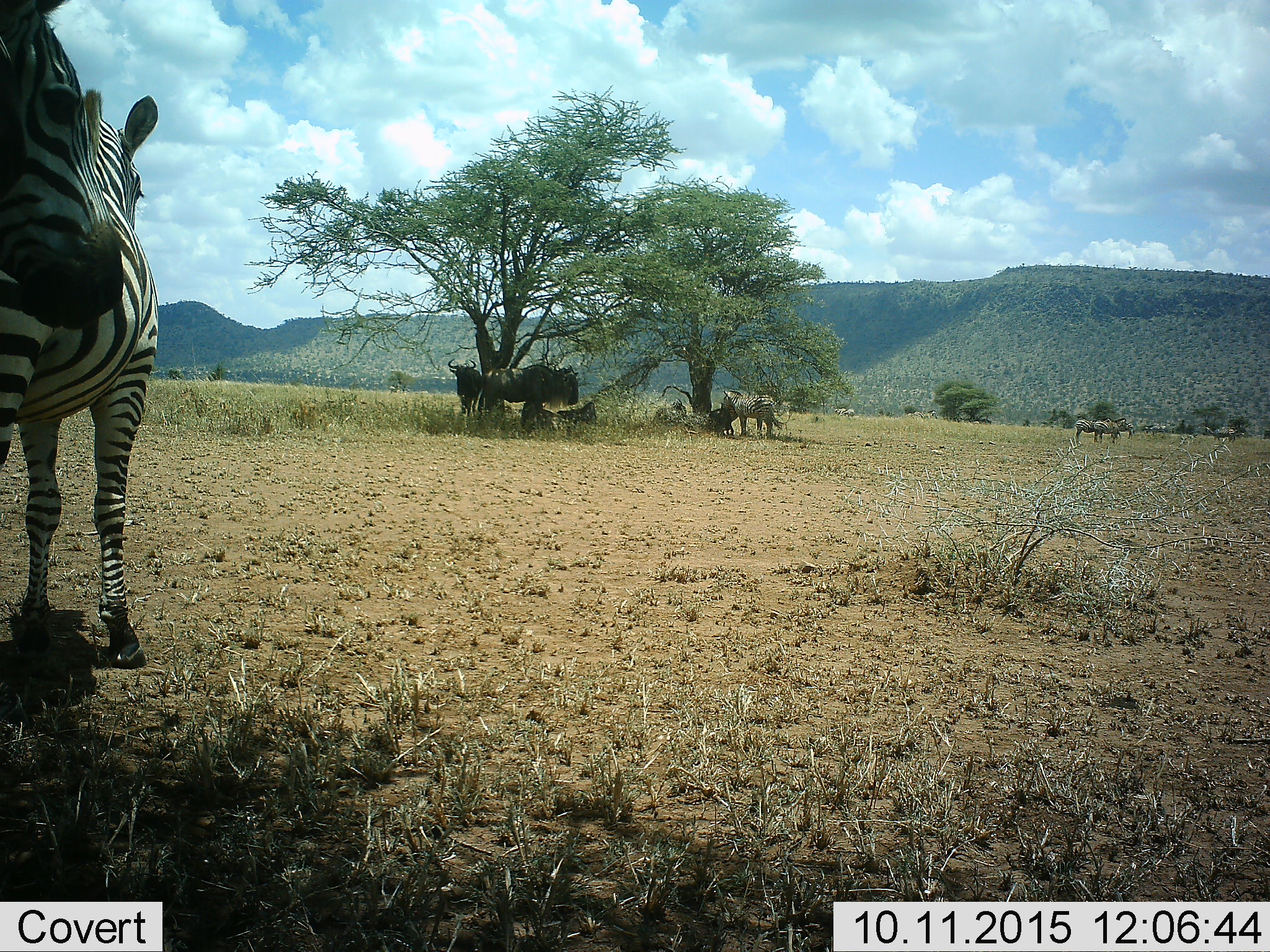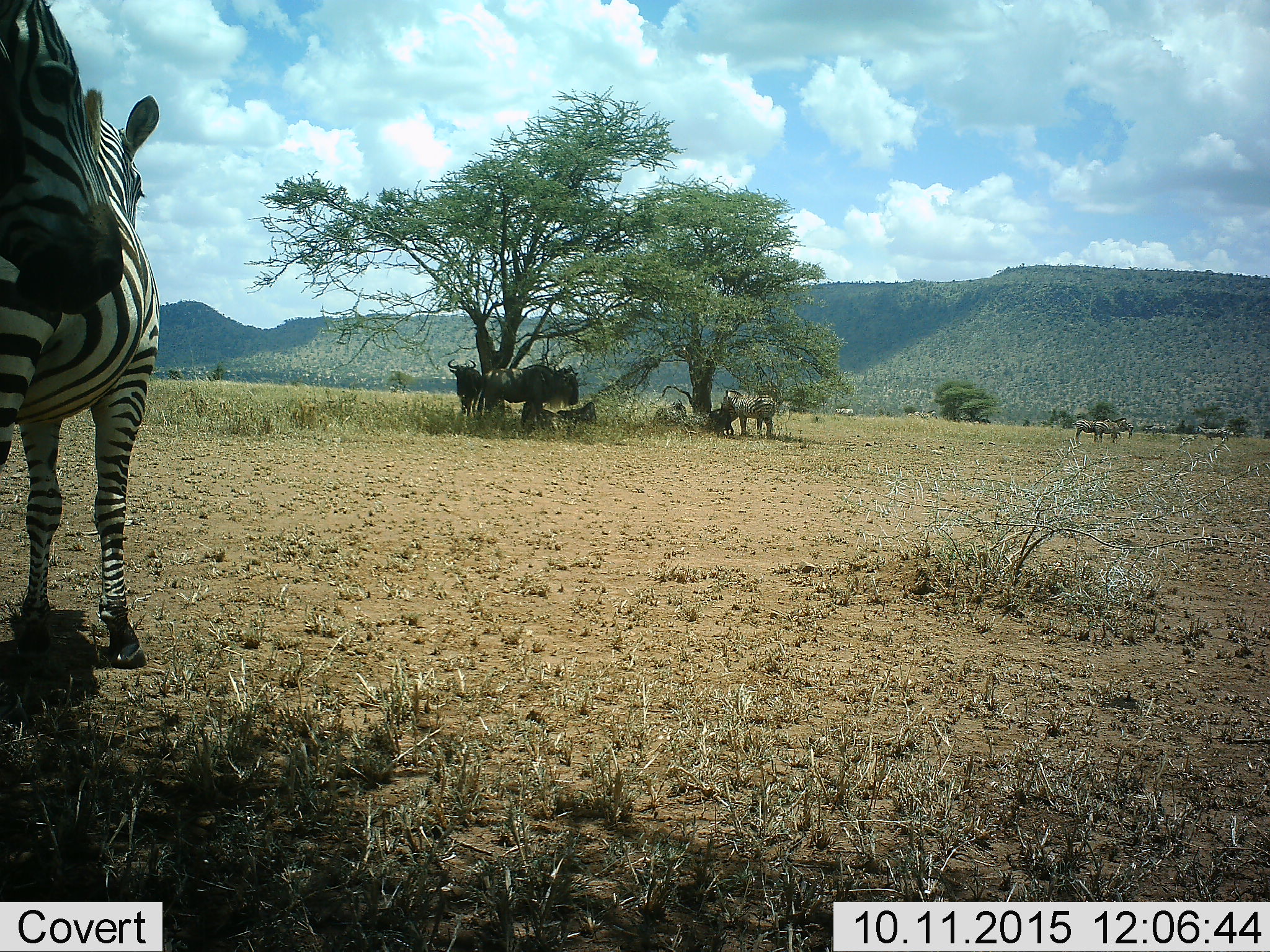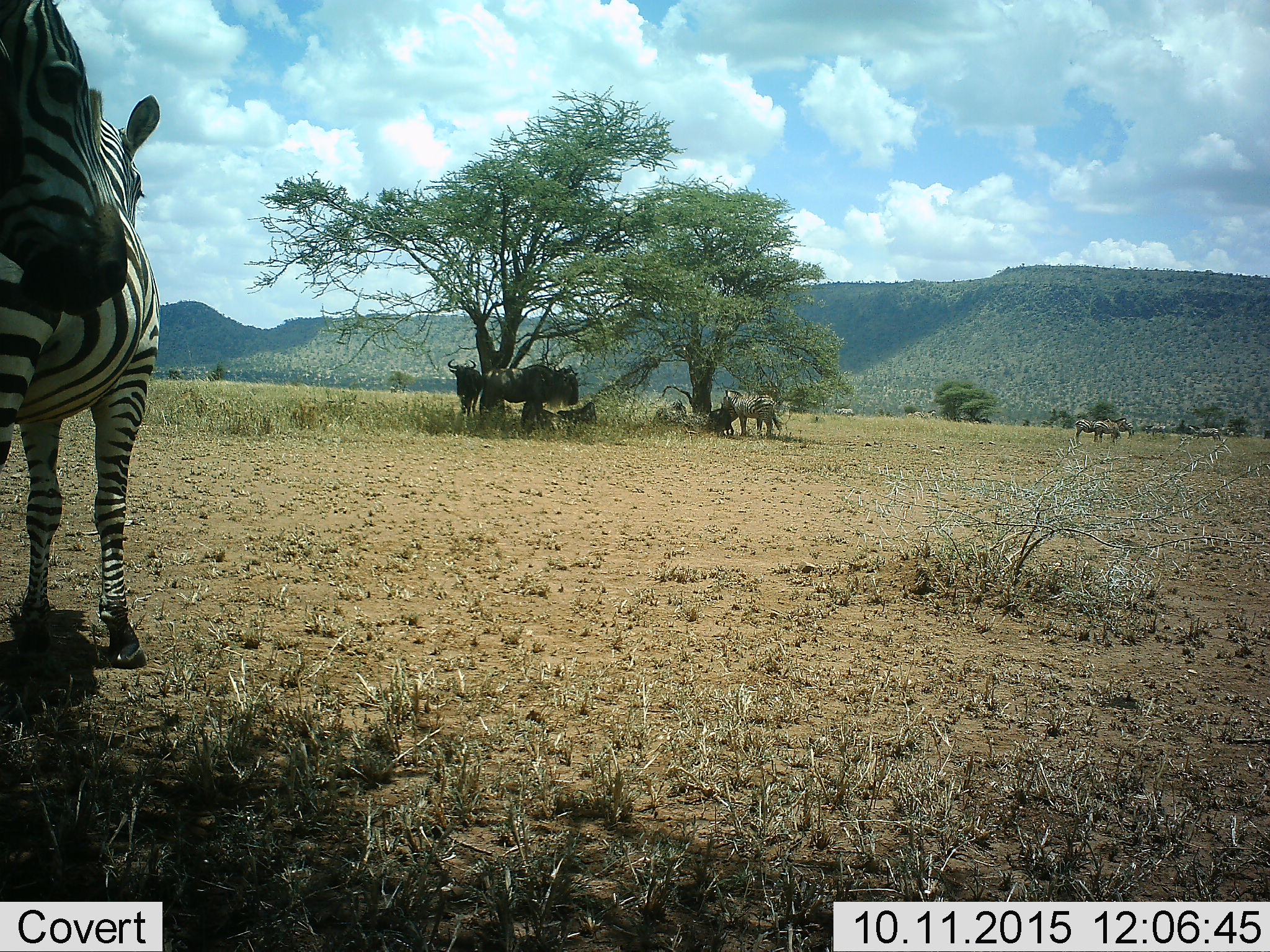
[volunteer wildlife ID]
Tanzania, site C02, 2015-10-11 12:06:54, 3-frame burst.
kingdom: Animalia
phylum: Chordata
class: Mammalia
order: Artiodactyla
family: Bovidae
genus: Connochaetes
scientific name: Connochaetes taurinus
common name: blue wildebeest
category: wildebeest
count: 4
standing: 82%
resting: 64%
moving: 18%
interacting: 0%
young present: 18%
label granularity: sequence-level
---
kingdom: Animalia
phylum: Chordata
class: Mammalia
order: Perissodactyla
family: Equidae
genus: Equus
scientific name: Equus quagga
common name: plains zebra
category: zebra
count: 6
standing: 95%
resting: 26%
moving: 26%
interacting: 21%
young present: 16%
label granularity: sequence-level